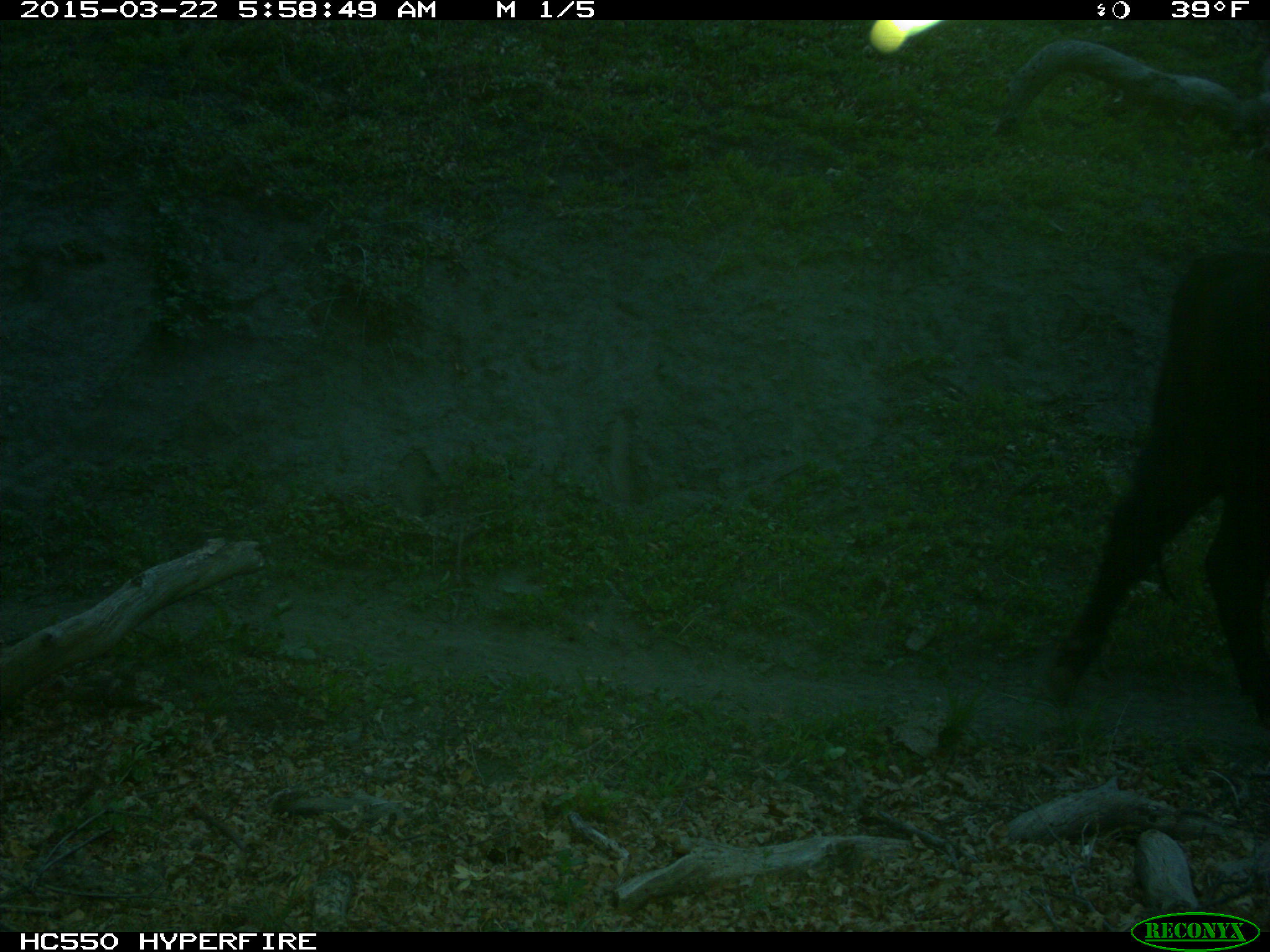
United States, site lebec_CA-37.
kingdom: Animalia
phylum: Chordata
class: Mammalia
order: Artiodactyla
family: Bovidae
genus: Bos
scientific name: Bos taurus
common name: domestic cow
Bos taurus (domestic cow).